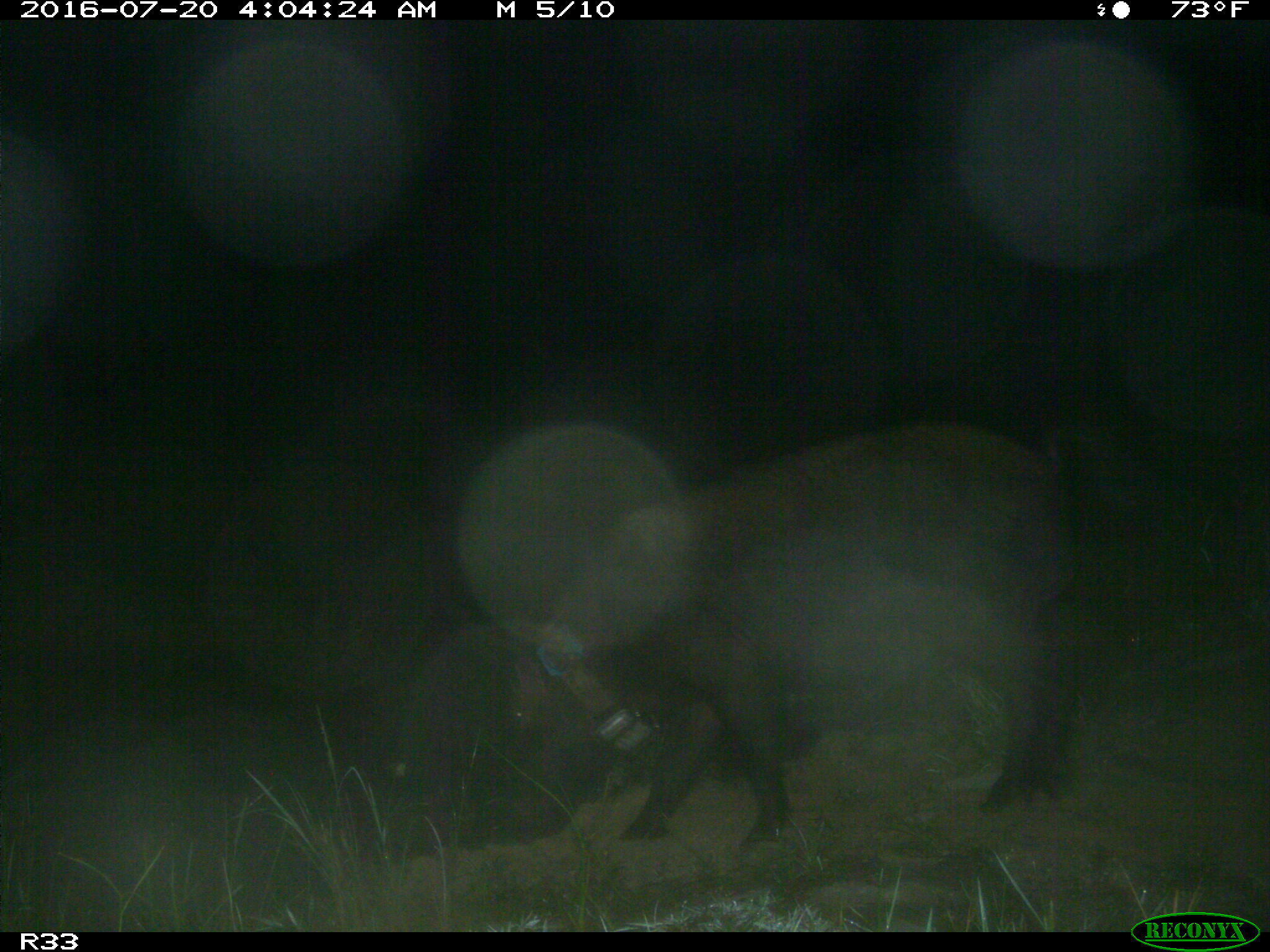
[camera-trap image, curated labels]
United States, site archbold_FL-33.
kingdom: Animalia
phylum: Chordata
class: Mammalia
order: Artiodactyla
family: Suidae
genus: Sus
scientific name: Sus scrofa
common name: wild boar